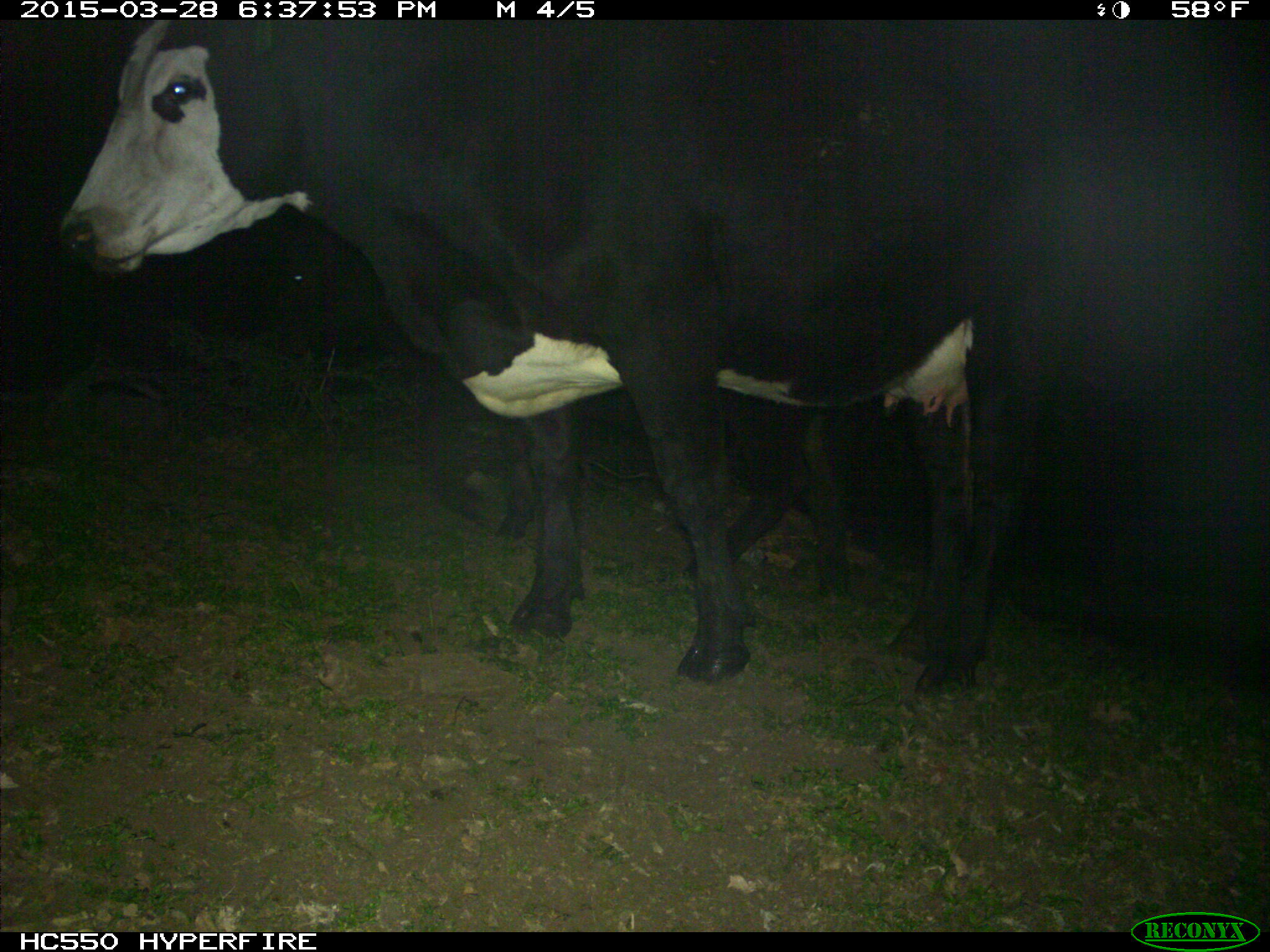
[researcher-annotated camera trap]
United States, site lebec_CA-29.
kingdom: Animalia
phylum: Chordata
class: Mammalia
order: Artiodactyla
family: Bovidae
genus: Bos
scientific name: Bos taurus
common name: domestic cow